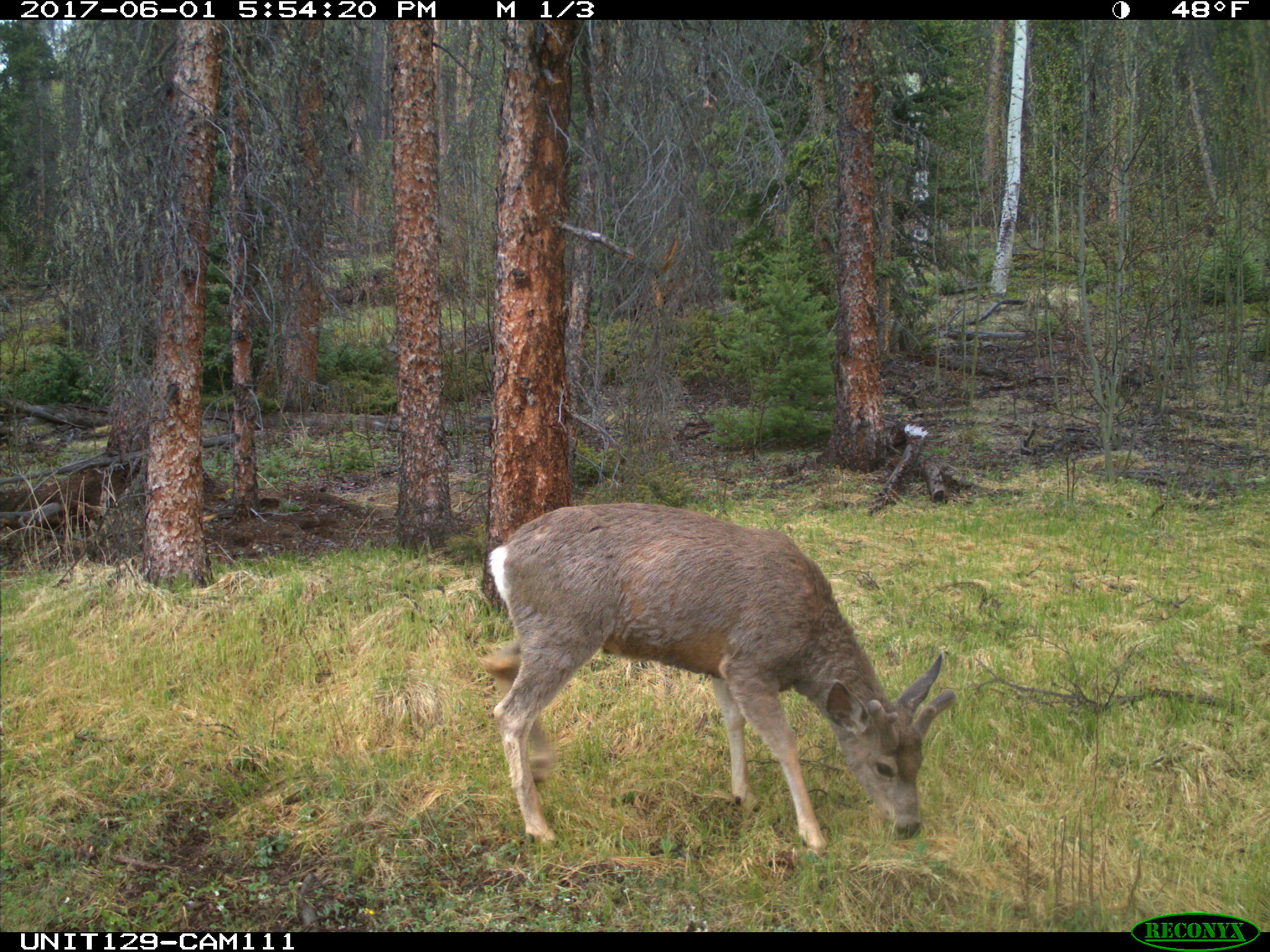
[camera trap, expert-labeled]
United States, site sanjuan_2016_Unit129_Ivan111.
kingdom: Animalia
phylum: Chordata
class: Mammalia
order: Artiodactyla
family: Cervidae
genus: Odocoileus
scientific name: Odocoileus hemionus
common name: mule deer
Odocoileus hemionus (mule deer).